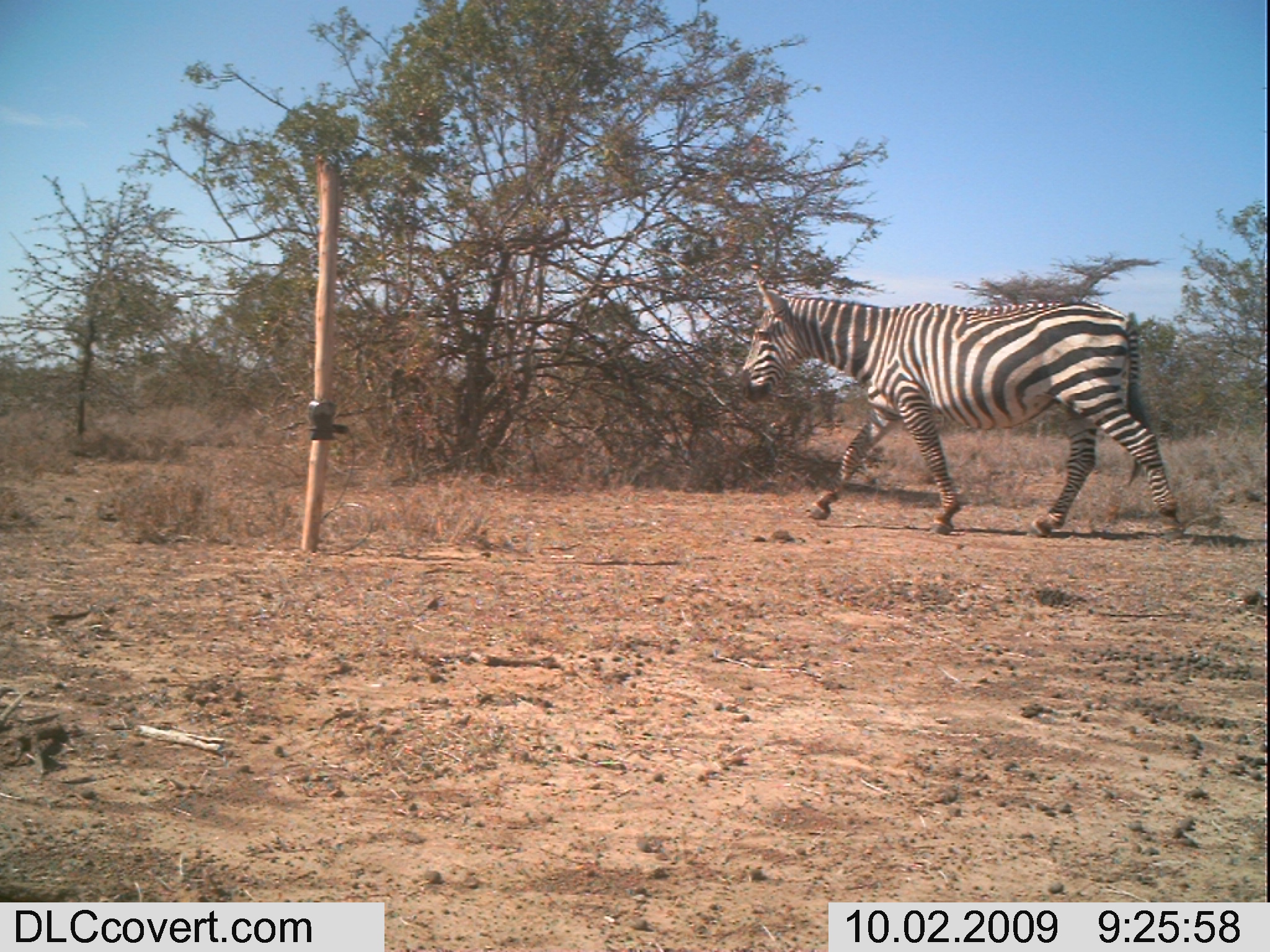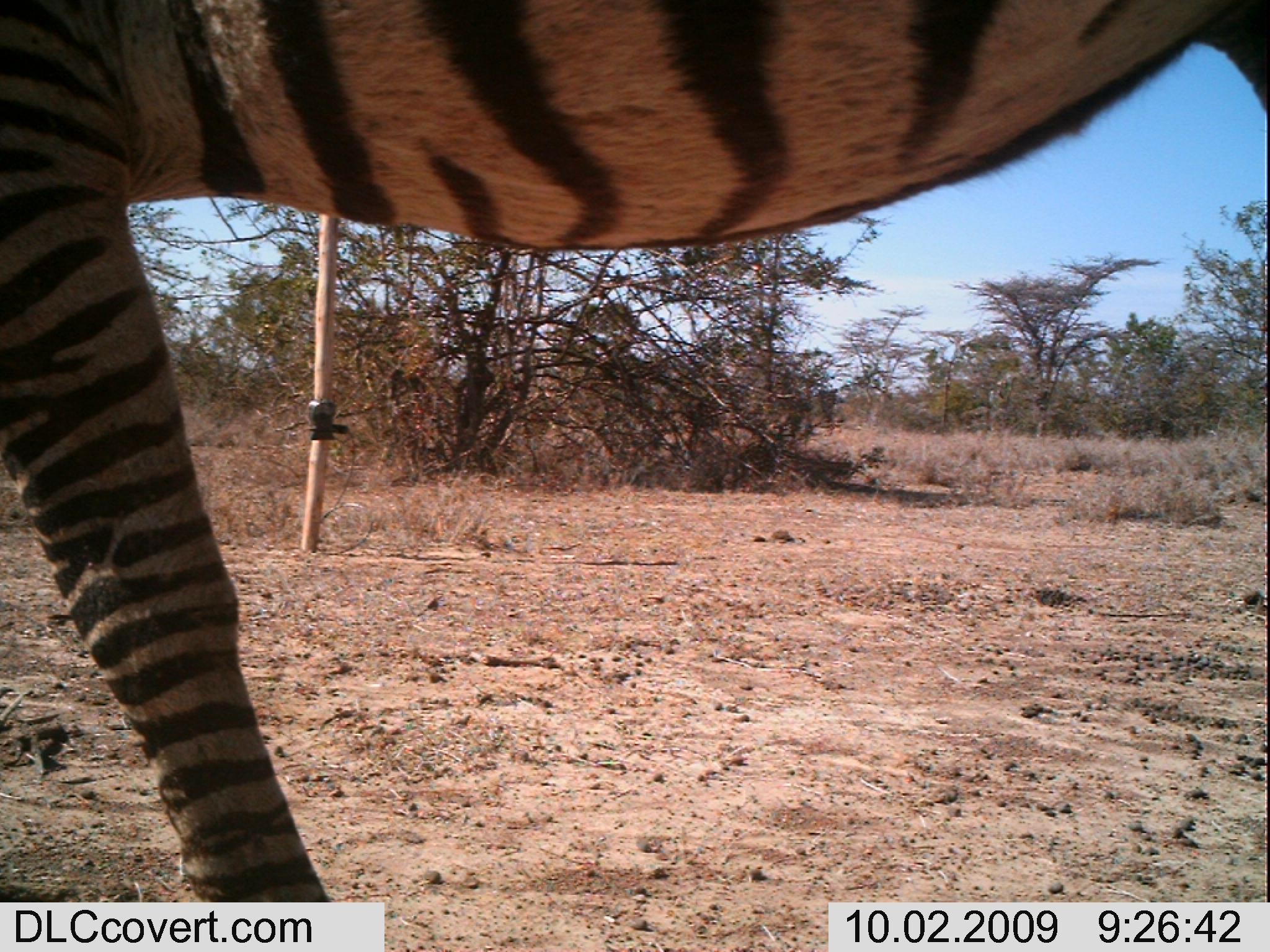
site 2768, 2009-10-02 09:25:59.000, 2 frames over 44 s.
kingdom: Animalia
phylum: Chordata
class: Mammalia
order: Perissodactyla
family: Equidae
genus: Equus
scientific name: Equus quagga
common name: plains zebra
Equus quagga (plains zebra), count 1.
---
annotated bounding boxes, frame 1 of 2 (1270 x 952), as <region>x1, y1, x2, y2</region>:
equus quagga: <region>731, 271, 1186, 534</region>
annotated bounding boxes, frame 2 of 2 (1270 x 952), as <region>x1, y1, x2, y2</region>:
equus quagga: <region>0, 2, 1270, 952</region>